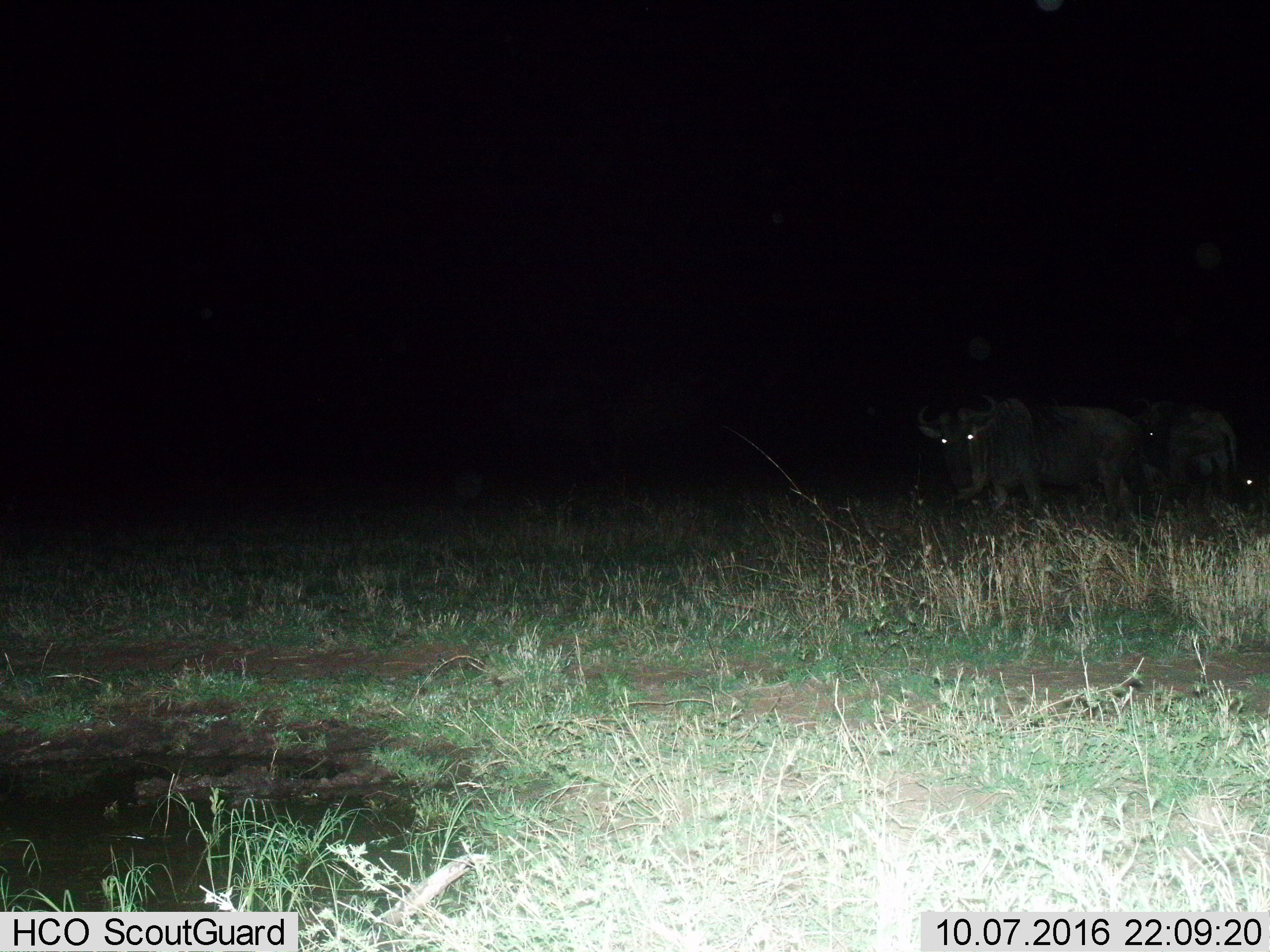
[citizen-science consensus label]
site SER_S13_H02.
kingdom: Animalia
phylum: Chordata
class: Mammalia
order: Artiodactyla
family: Bovidae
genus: Connochaetes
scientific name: Connochaetes taurinus taurinus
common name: blue wildebeest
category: wildebeestblue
Wildebeestblue (blue wildebeest) (Connochaetes taurinus taurinus), count 3. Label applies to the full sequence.